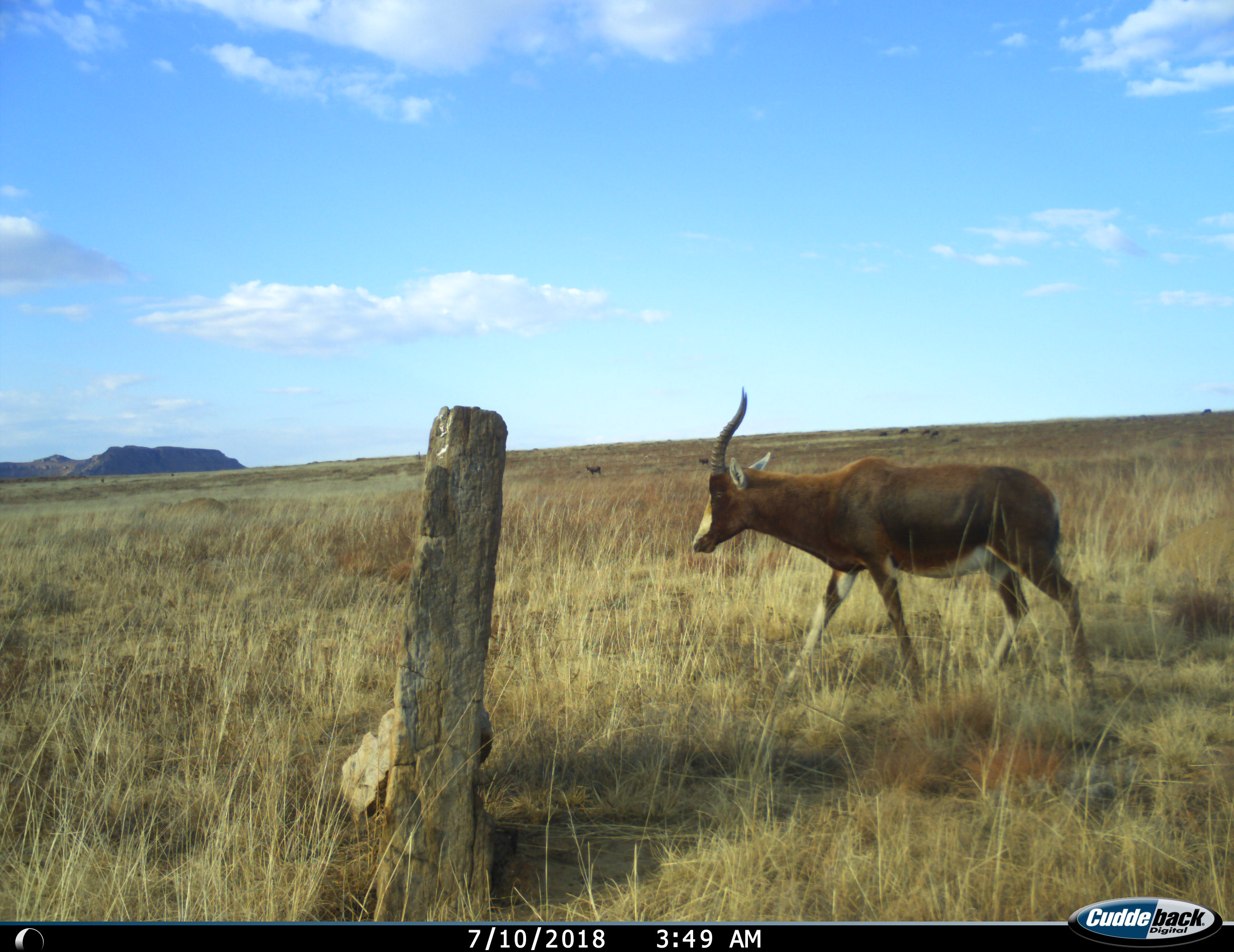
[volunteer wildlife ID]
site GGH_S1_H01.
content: unidentified animal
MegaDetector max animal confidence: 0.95